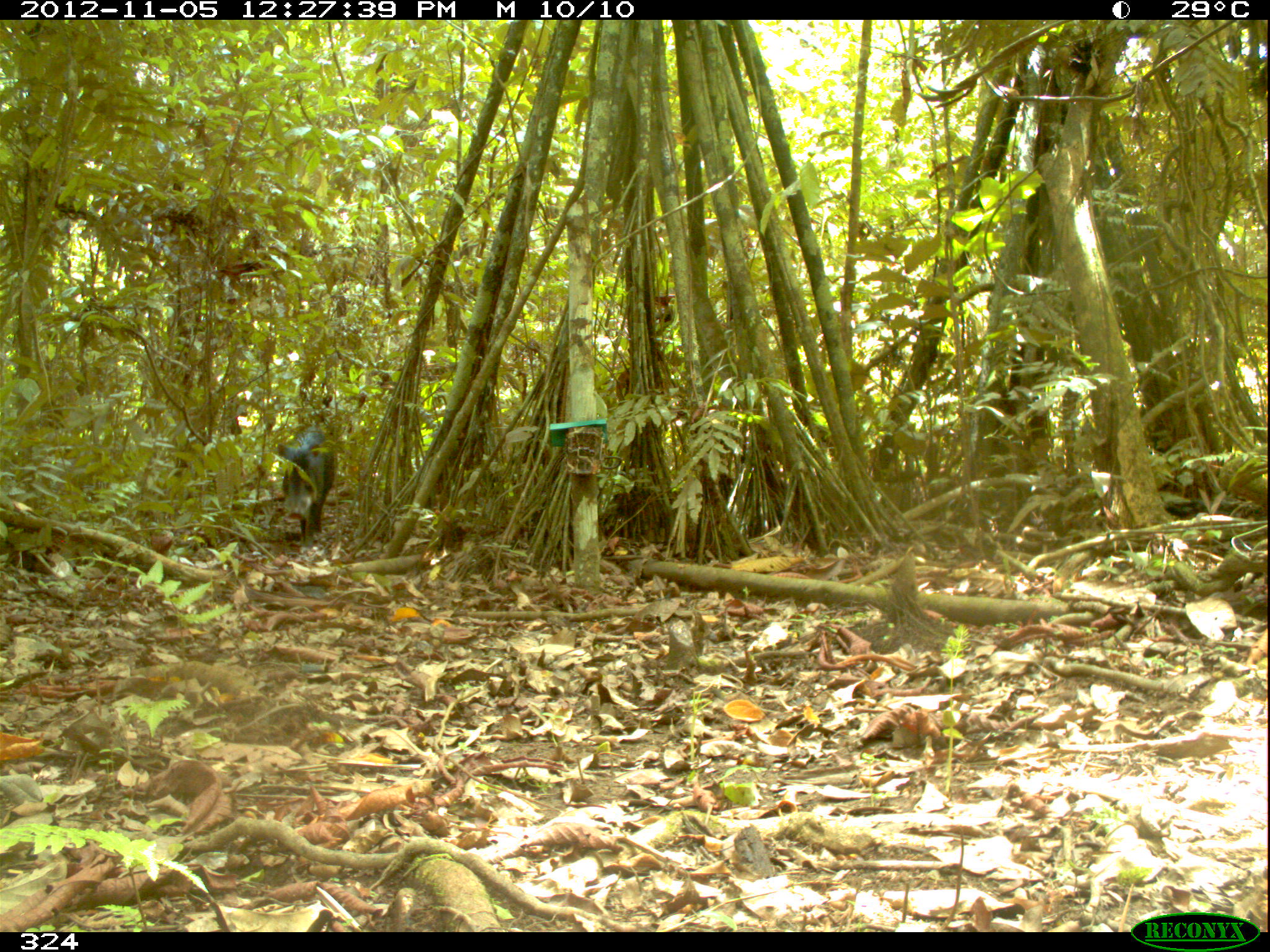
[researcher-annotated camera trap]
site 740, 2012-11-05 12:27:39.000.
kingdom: Animalia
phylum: Chordata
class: Mammalia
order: Artiodactyla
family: Tayassuidae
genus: Tayassu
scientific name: Tayassu pecari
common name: white-lipped peccary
Tayassu pecari (white-lipped peccary).